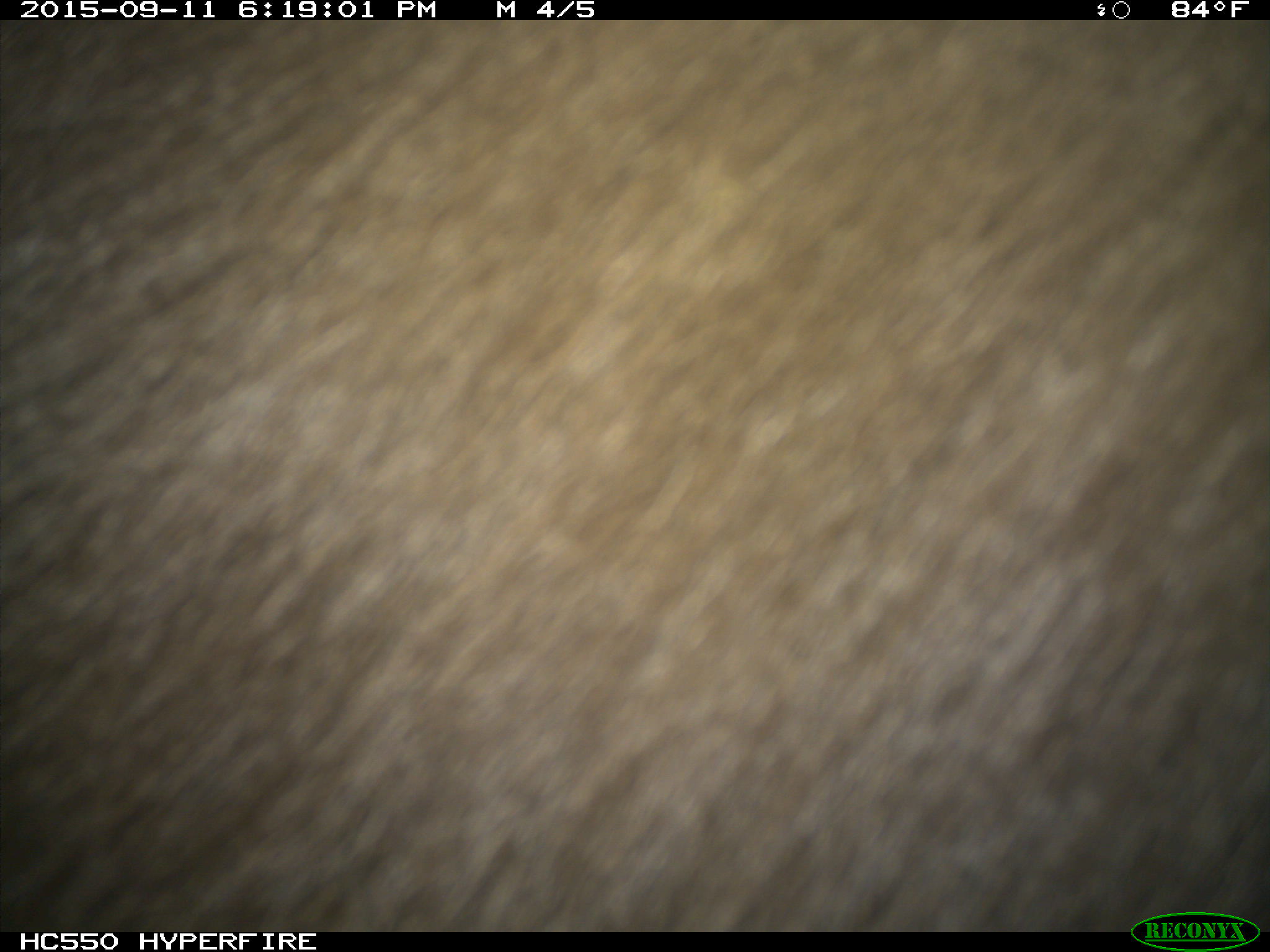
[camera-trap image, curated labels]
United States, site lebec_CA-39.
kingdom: Animalia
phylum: Chordata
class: Mammalia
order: Carnivora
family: Ursidae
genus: Ursus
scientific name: Ursus americanus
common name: american black bear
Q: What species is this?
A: Ursus americanus (american black bear).